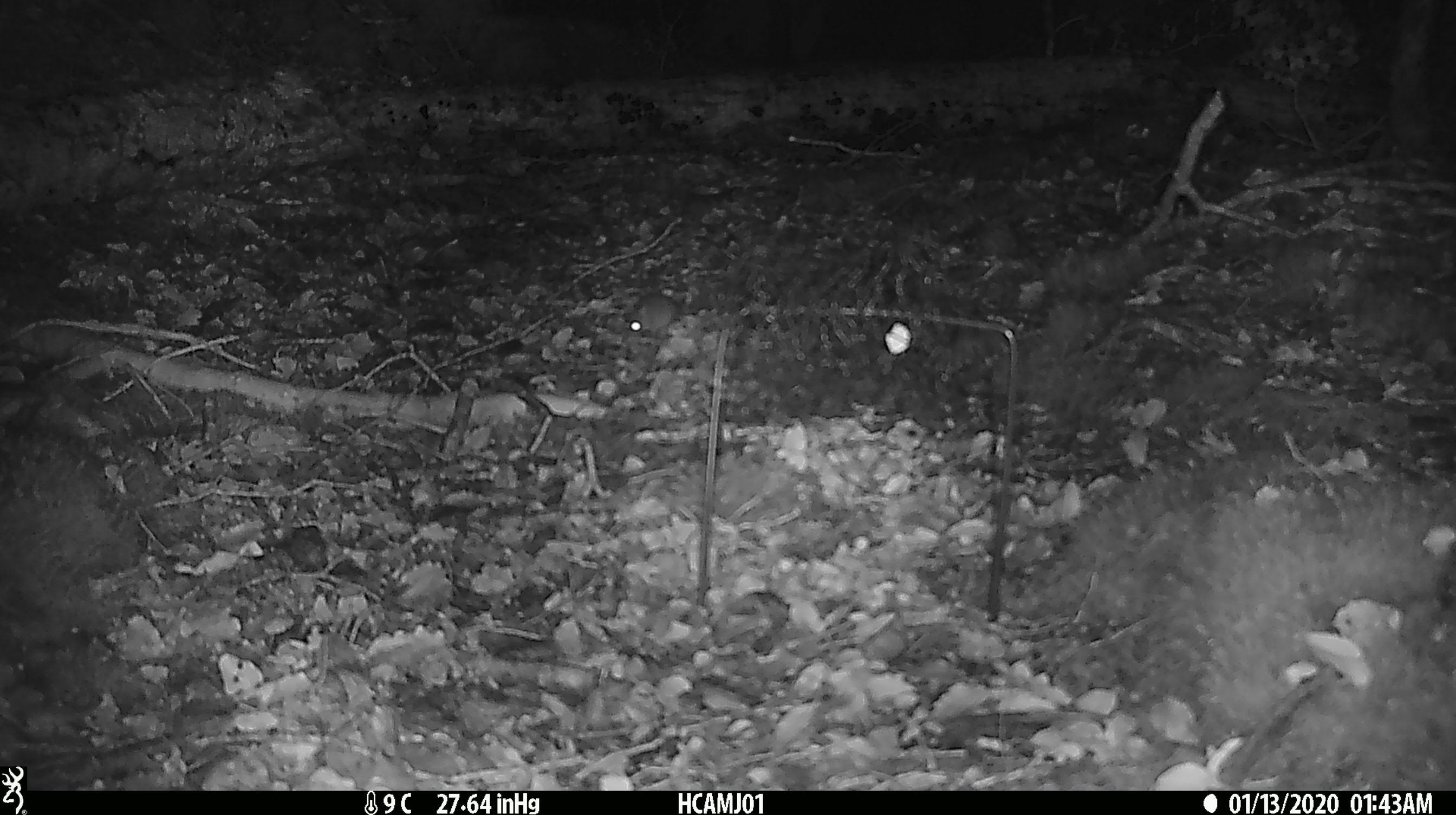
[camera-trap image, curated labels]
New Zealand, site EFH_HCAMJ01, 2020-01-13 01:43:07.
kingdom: Animalia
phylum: Chordata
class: Mammalia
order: Rodentia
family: Muridae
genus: Mus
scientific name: Mus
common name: mouse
Mouse (Mus).